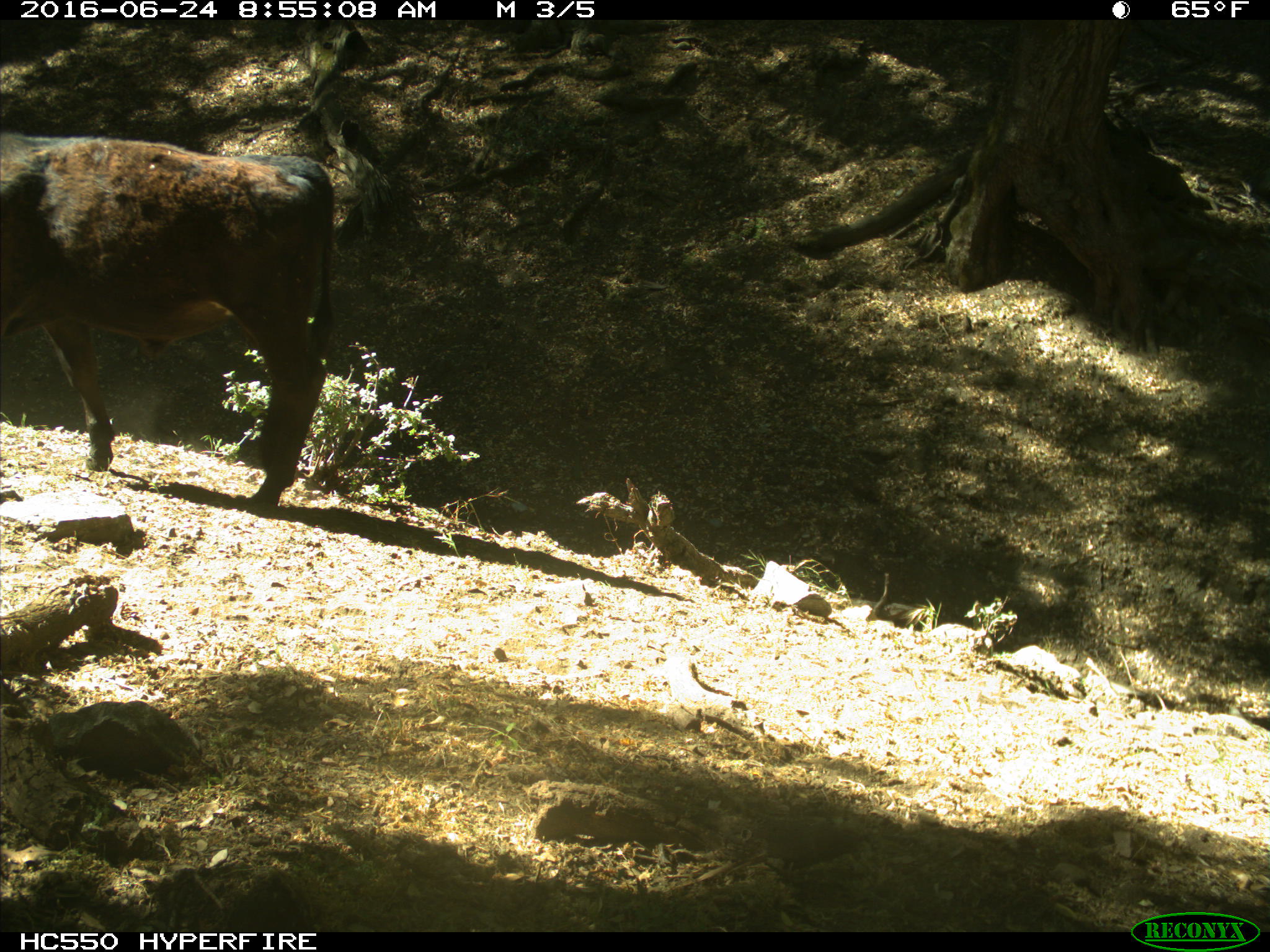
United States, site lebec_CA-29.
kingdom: Animalia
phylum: Chordata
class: Mammalia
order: Artiodactyla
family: Bovidae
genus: Bos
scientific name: Bos taurus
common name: domestic cow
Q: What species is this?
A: Bos taurus (domestic cow).